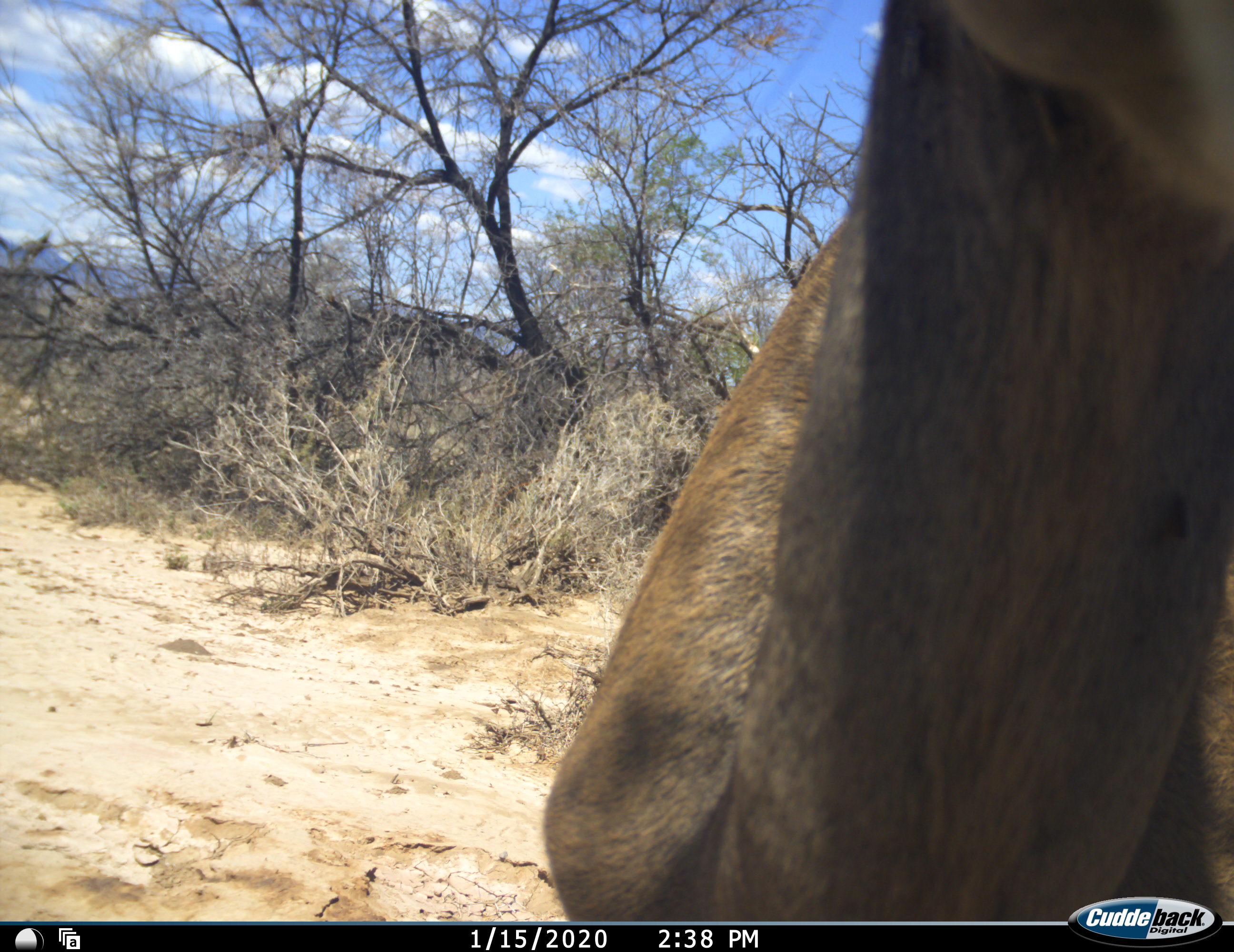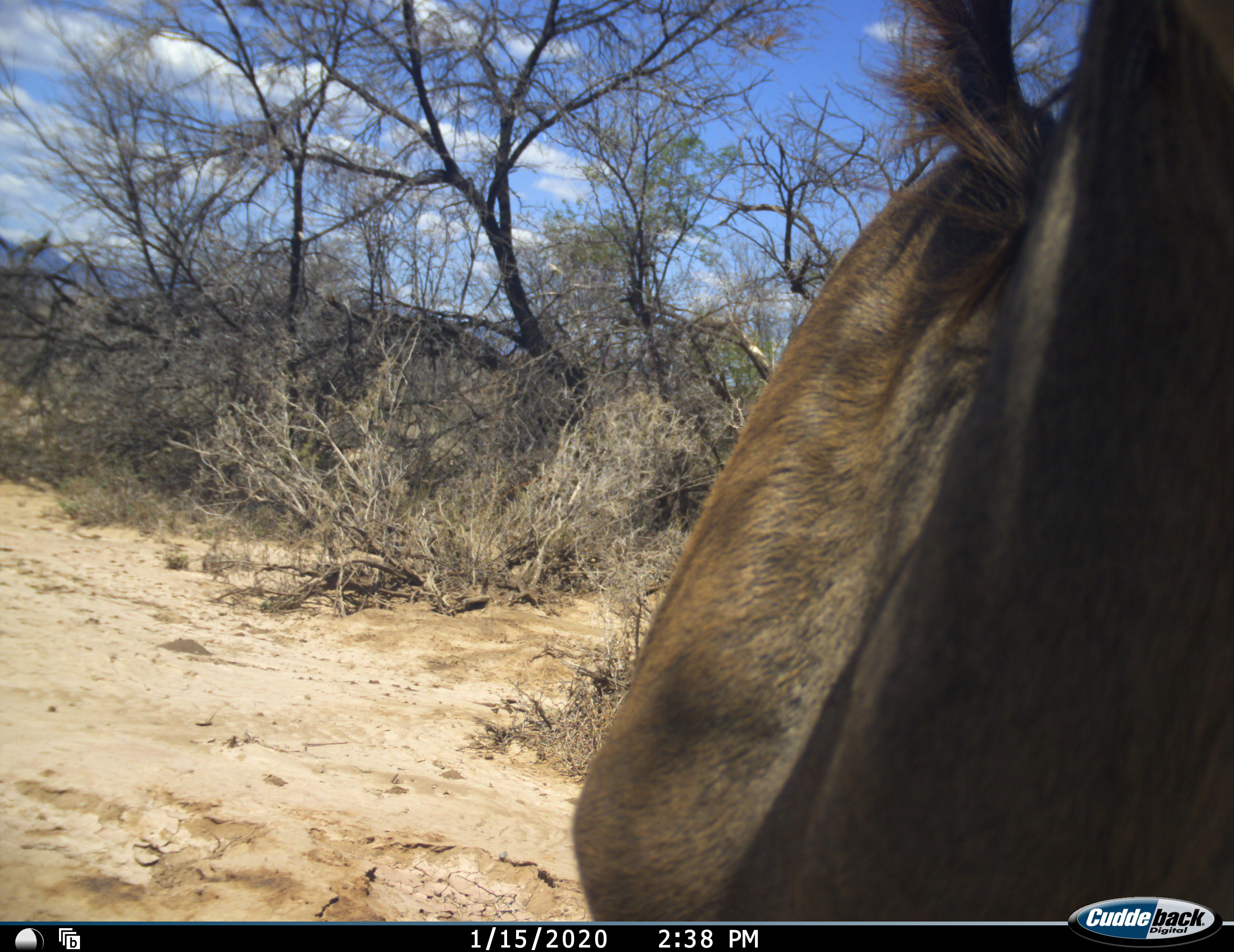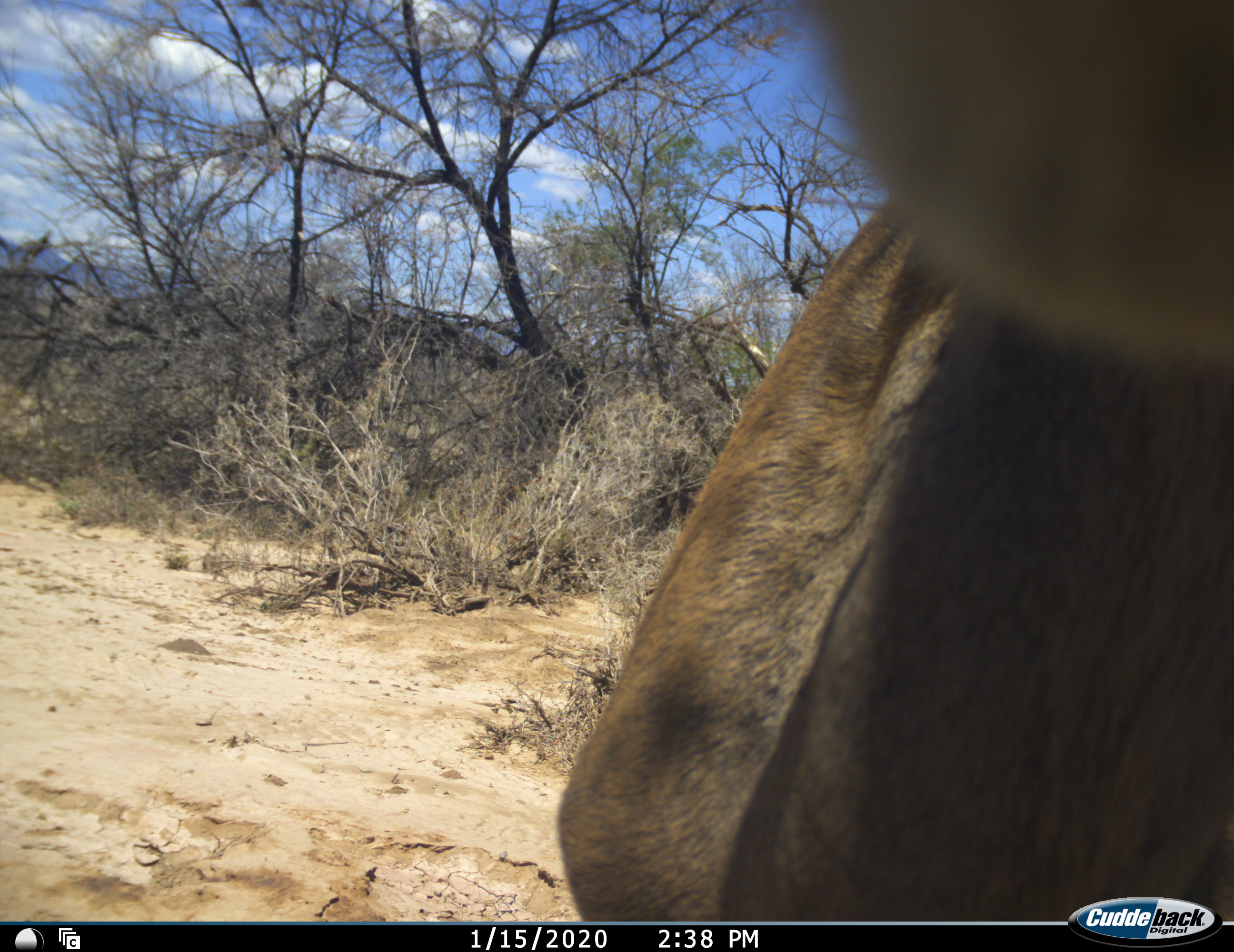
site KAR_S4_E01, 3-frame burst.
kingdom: Animalia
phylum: Chordata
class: Mammalia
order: Artiodactyla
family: Bovidae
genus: Tragelaphus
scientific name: Tragelaphus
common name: kudu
Kudu (Tragelaphus), count 1. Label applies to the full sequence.